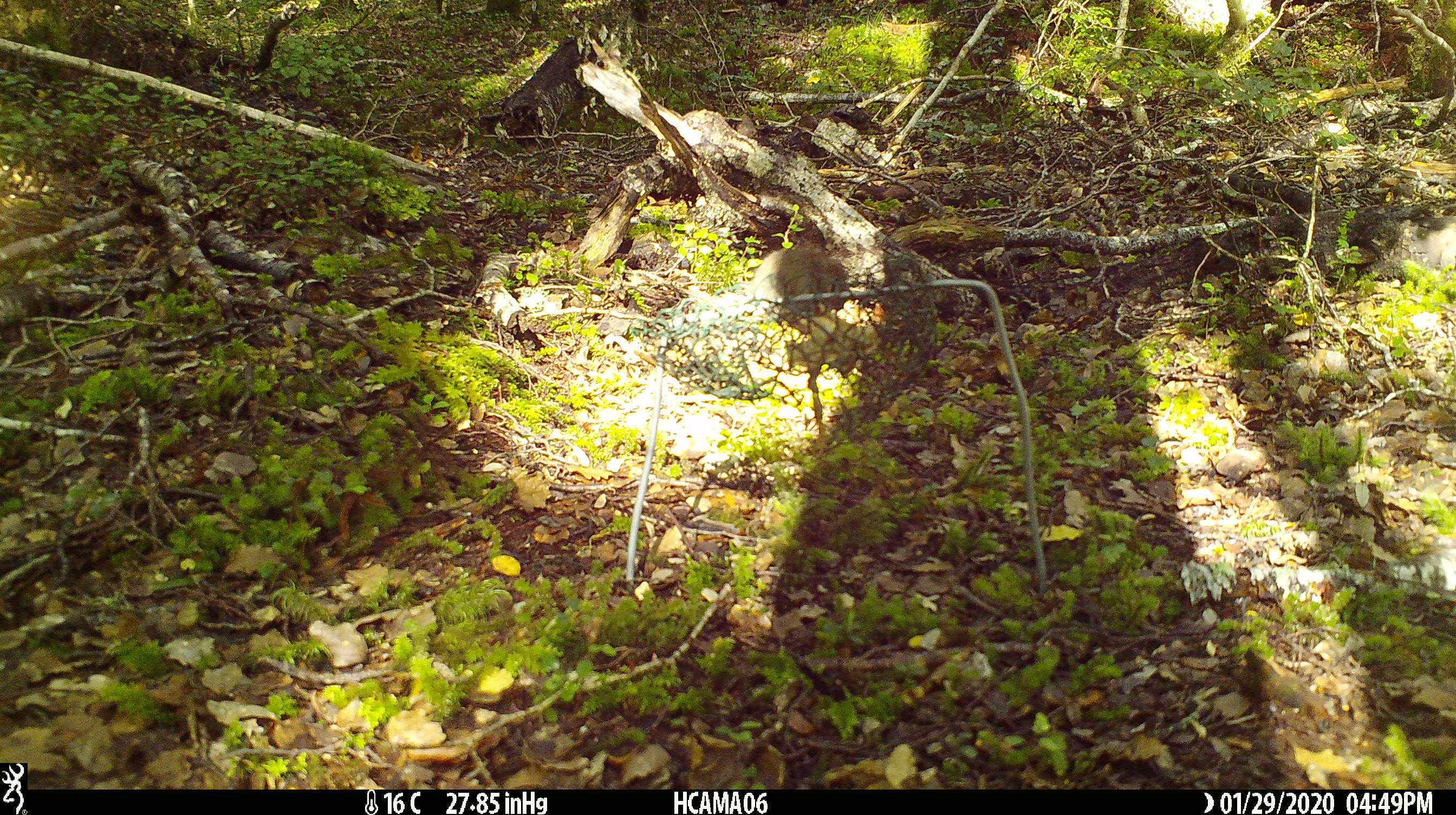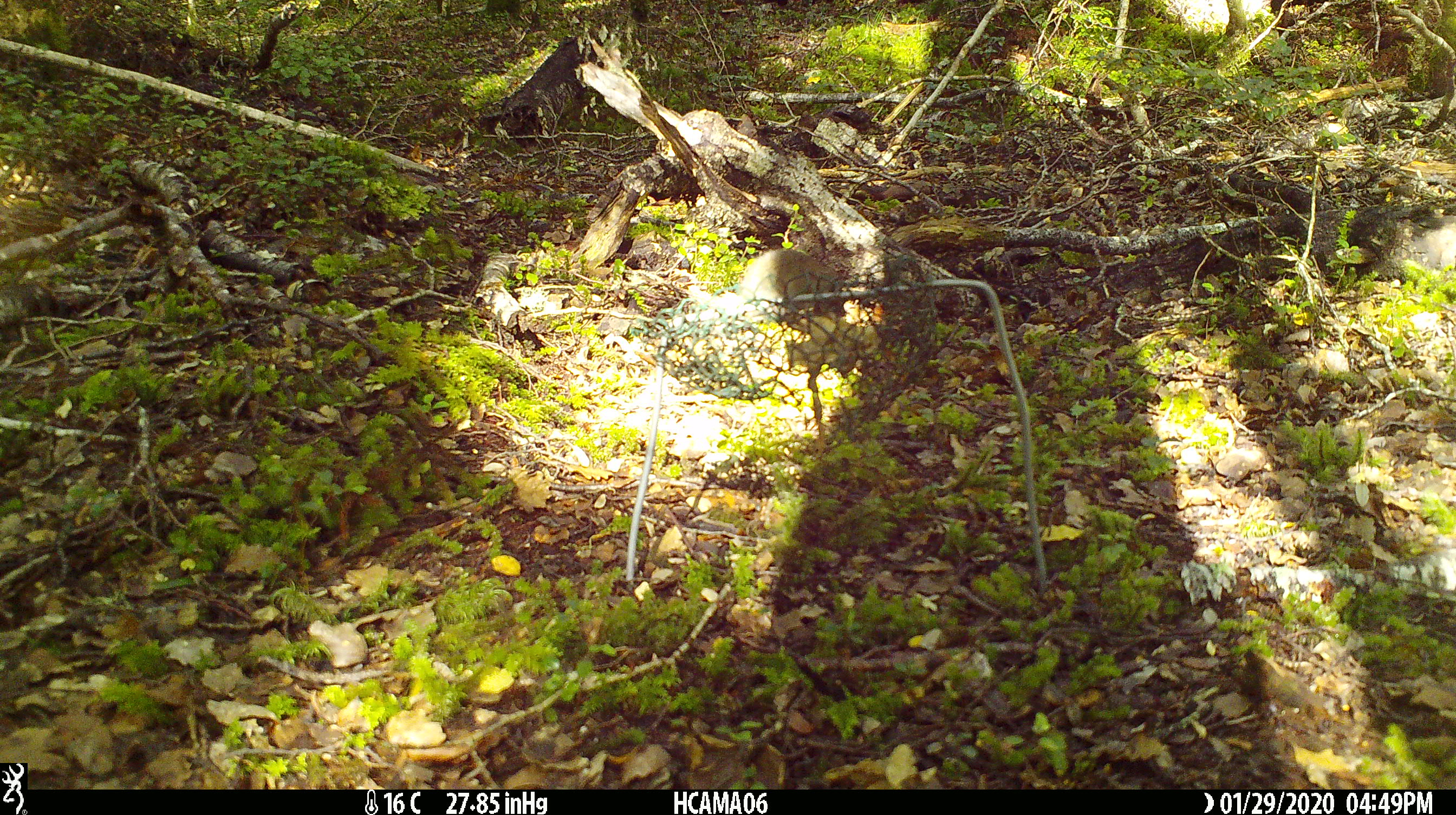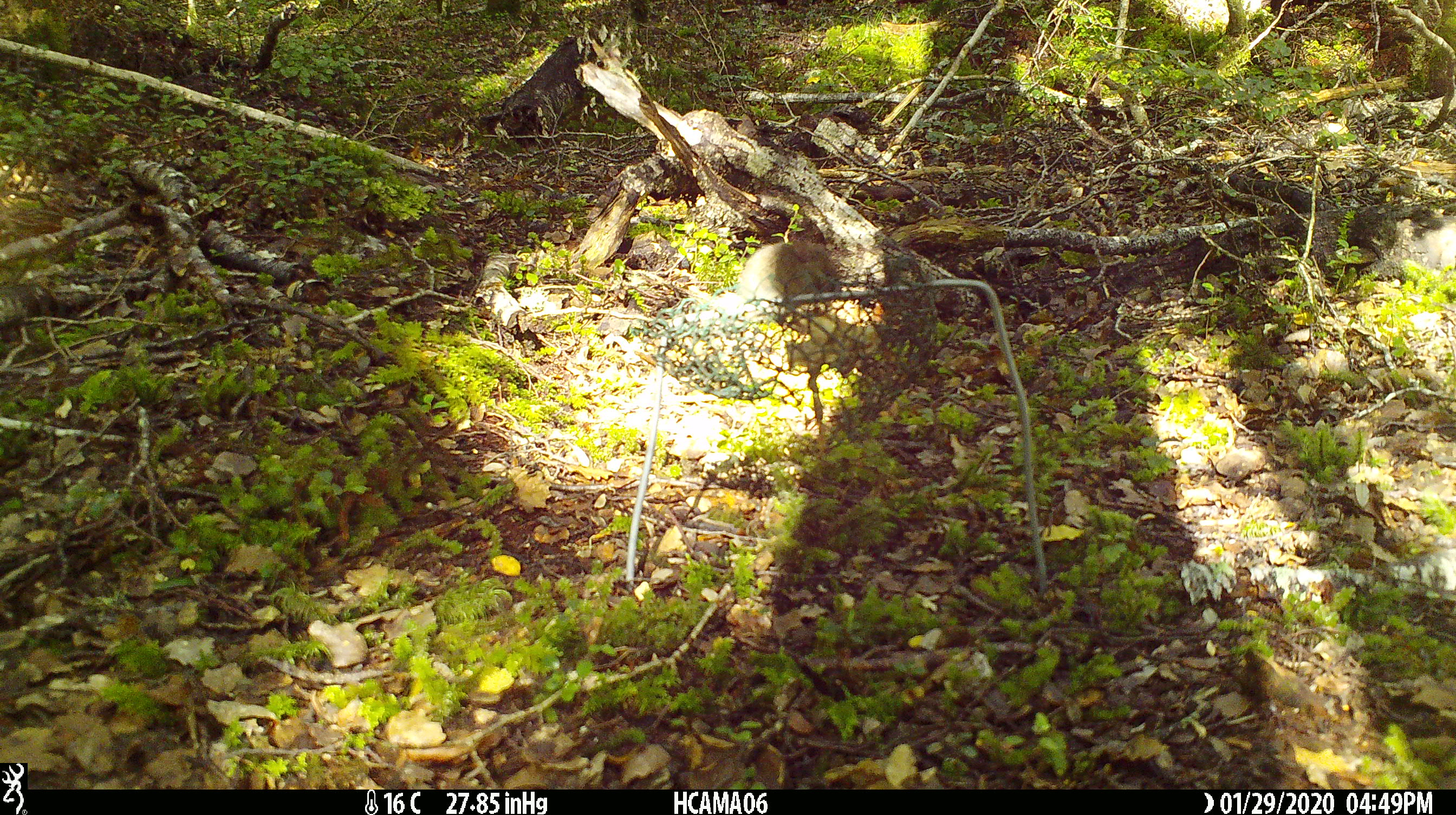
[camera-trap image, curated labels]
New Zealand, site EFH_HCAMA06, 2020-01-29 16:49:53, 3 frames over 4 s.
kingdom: Animalia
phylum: Chordata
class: Mammalia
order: Rodentia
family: Muridae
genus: Mus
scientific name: Mus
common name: mouse